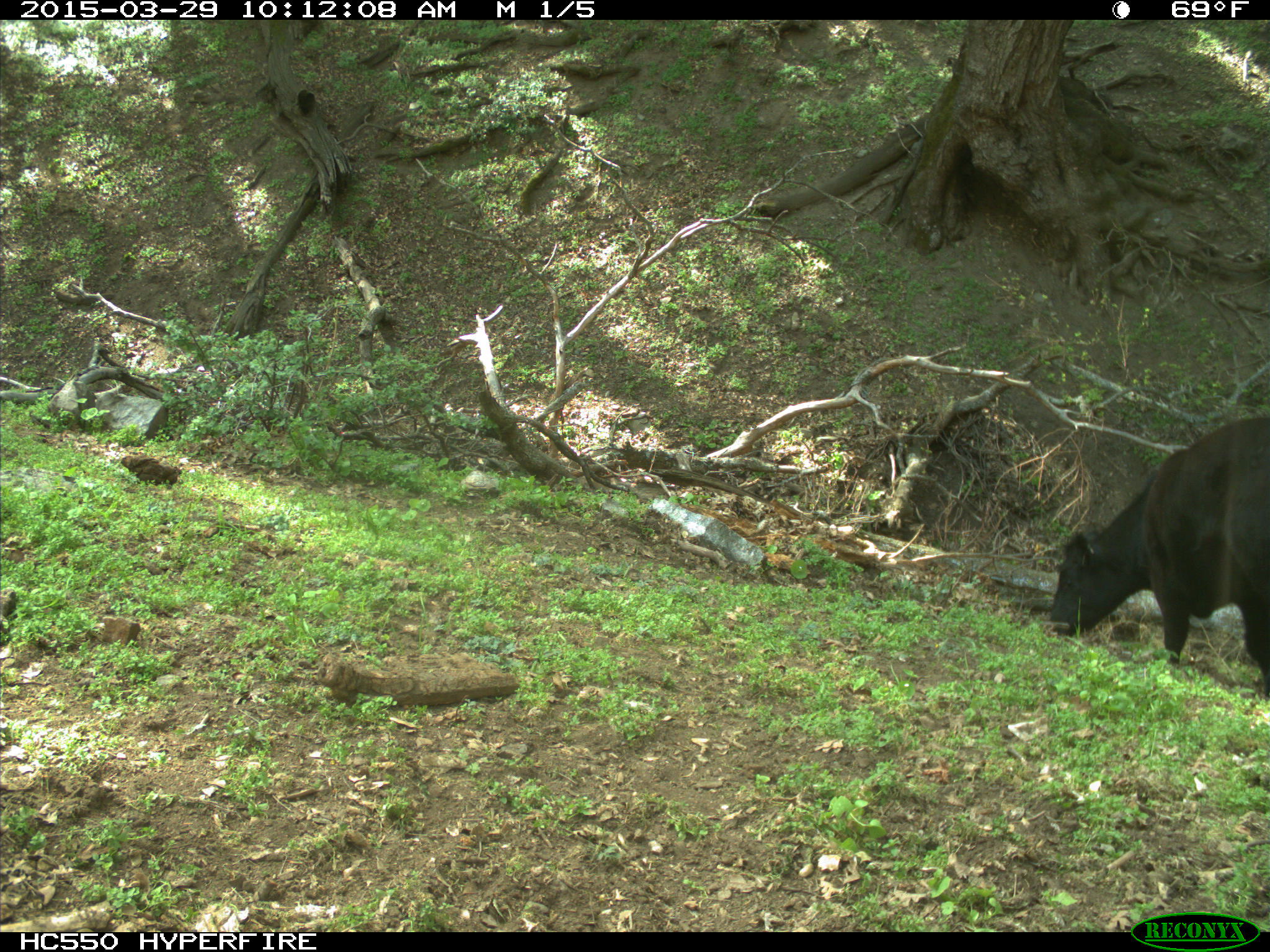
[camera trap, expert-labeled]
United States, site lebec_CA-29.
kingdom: Animalia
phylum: Chordata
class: Mammalia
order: Artiodactyla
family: Bovidae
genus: Bos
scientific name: Bos taurus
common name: domestic cow